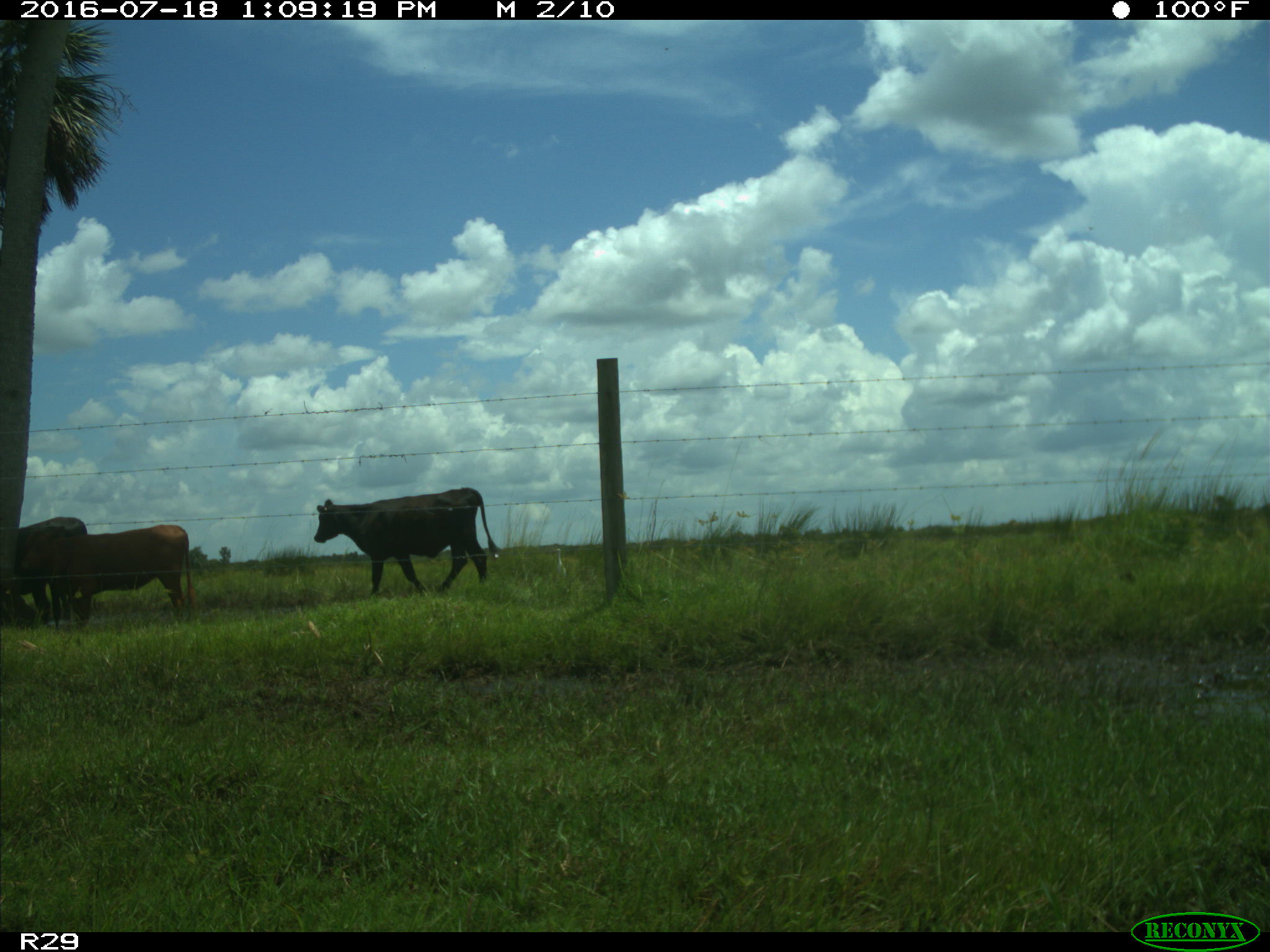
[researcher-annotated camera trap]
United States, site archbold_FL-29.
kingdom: Animalia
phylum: Chordata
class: Mammalia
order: Artiodactyla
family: Bovidae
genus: Bos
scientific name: Bos taurus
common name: domestic cow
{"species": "Bos taurus (domestic cow)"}